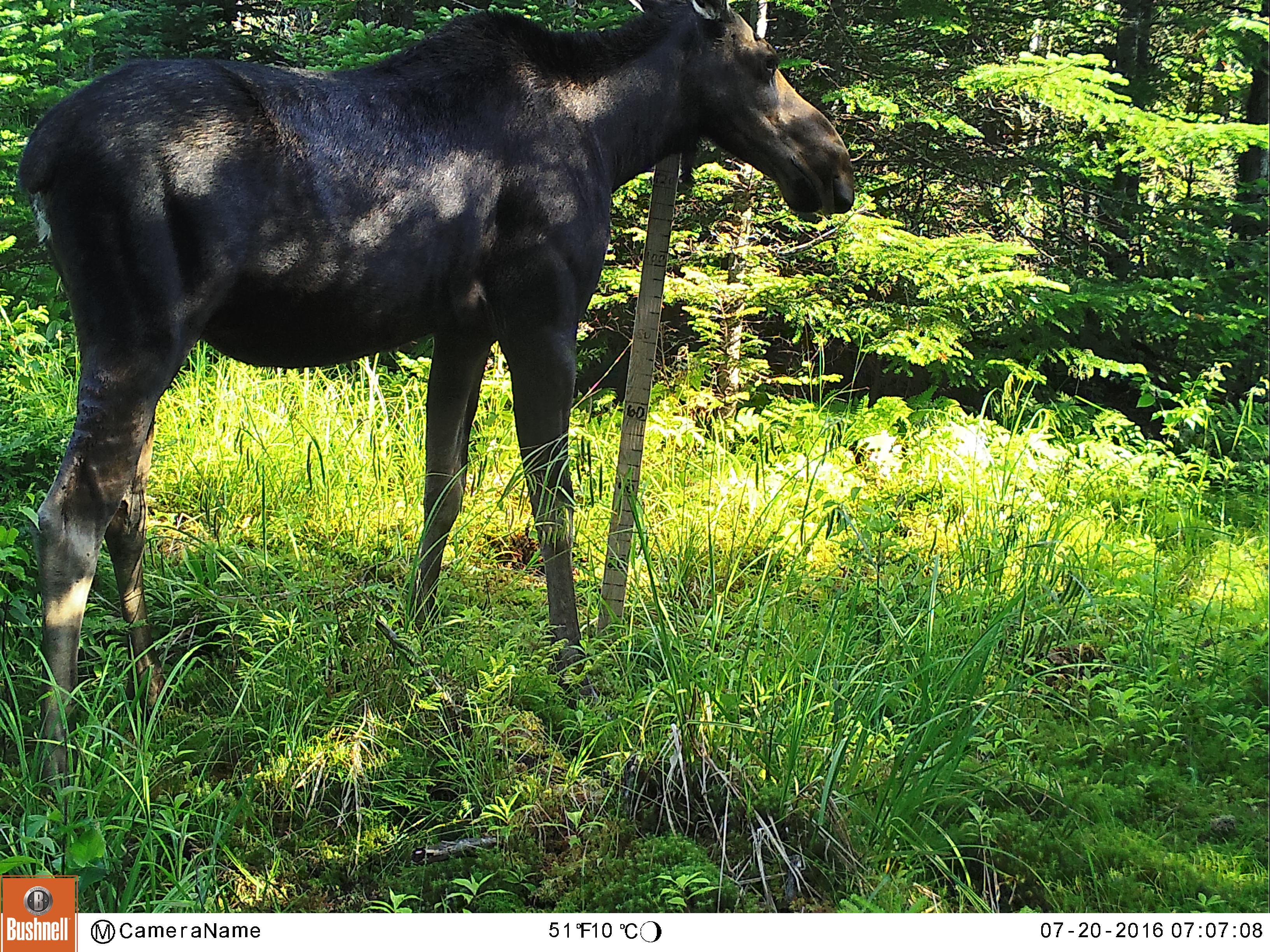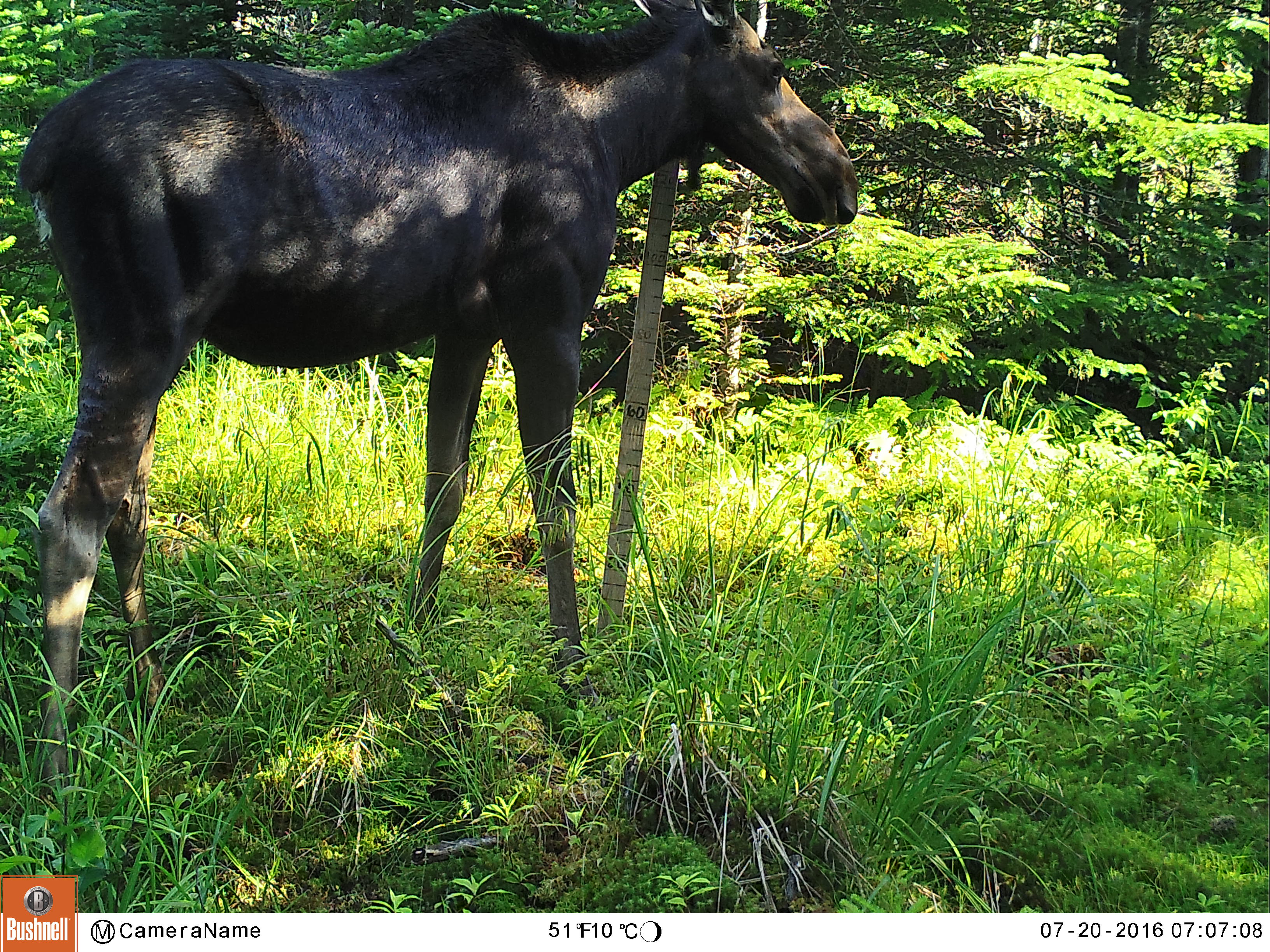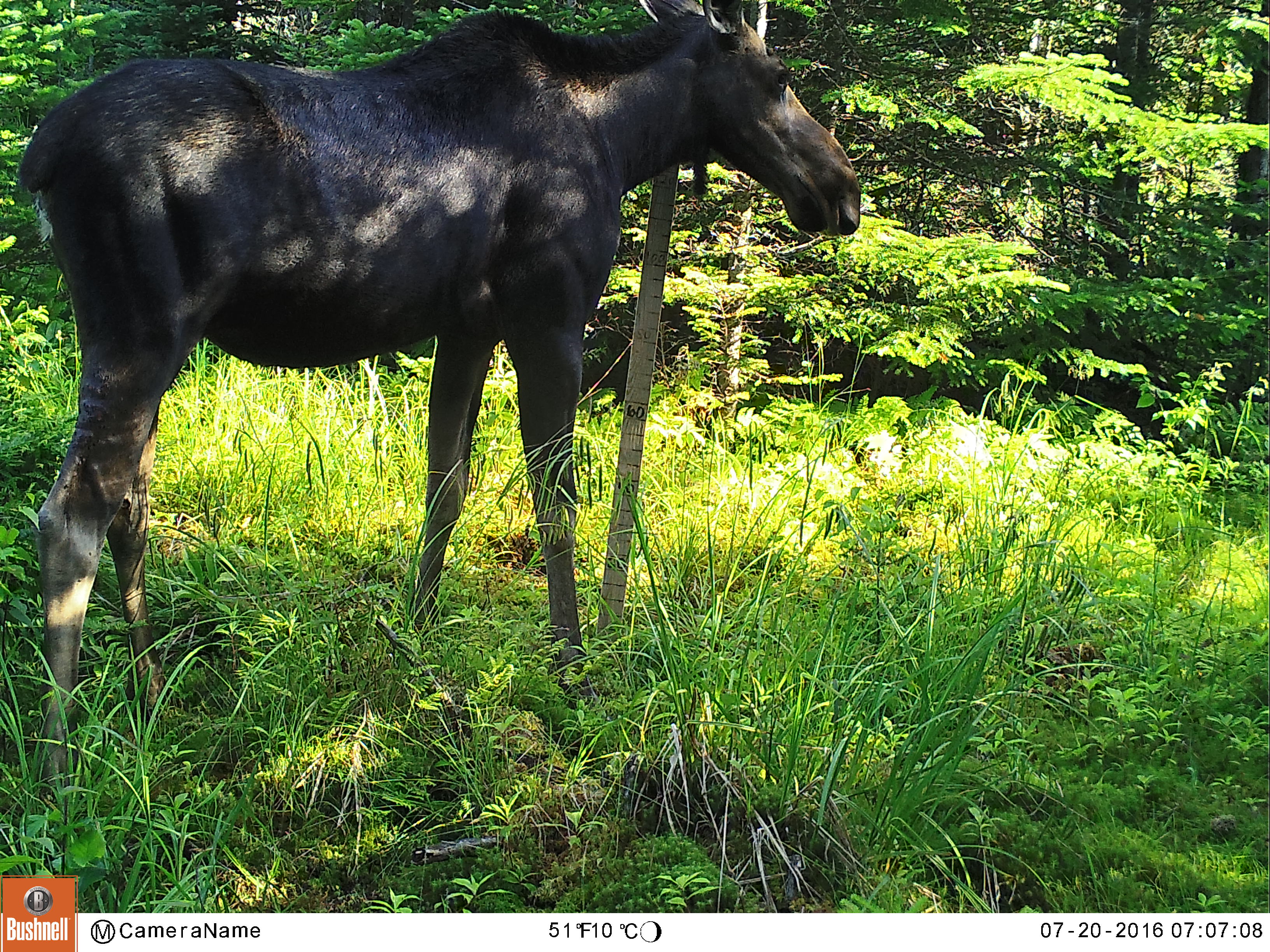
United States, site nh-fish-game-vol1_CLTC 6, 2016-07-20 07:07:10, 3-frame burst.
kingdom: Animalia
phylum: Chordata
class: Mammalia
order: Artiodactyla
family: Cervidae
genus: Alces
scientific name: Alces alces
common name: moose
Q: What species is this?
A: Moose (Alces alces).